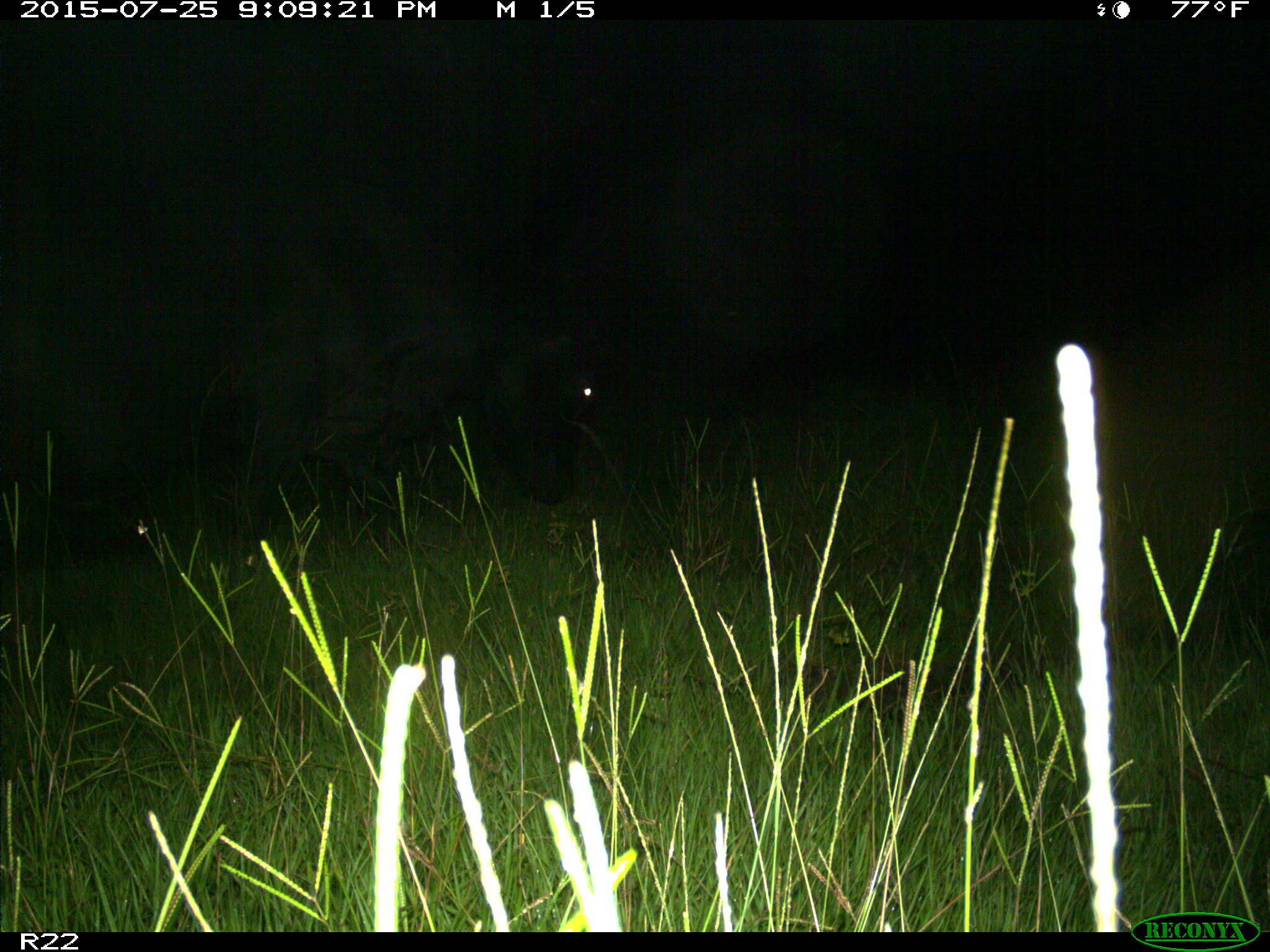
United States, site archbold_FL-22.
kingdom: Animalia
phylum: Chordata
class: Mammalia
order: Artiodactyla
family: Bovidae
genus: Bos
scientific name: Bos taurus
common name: domestic cow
Bos taurus (domestic cow).